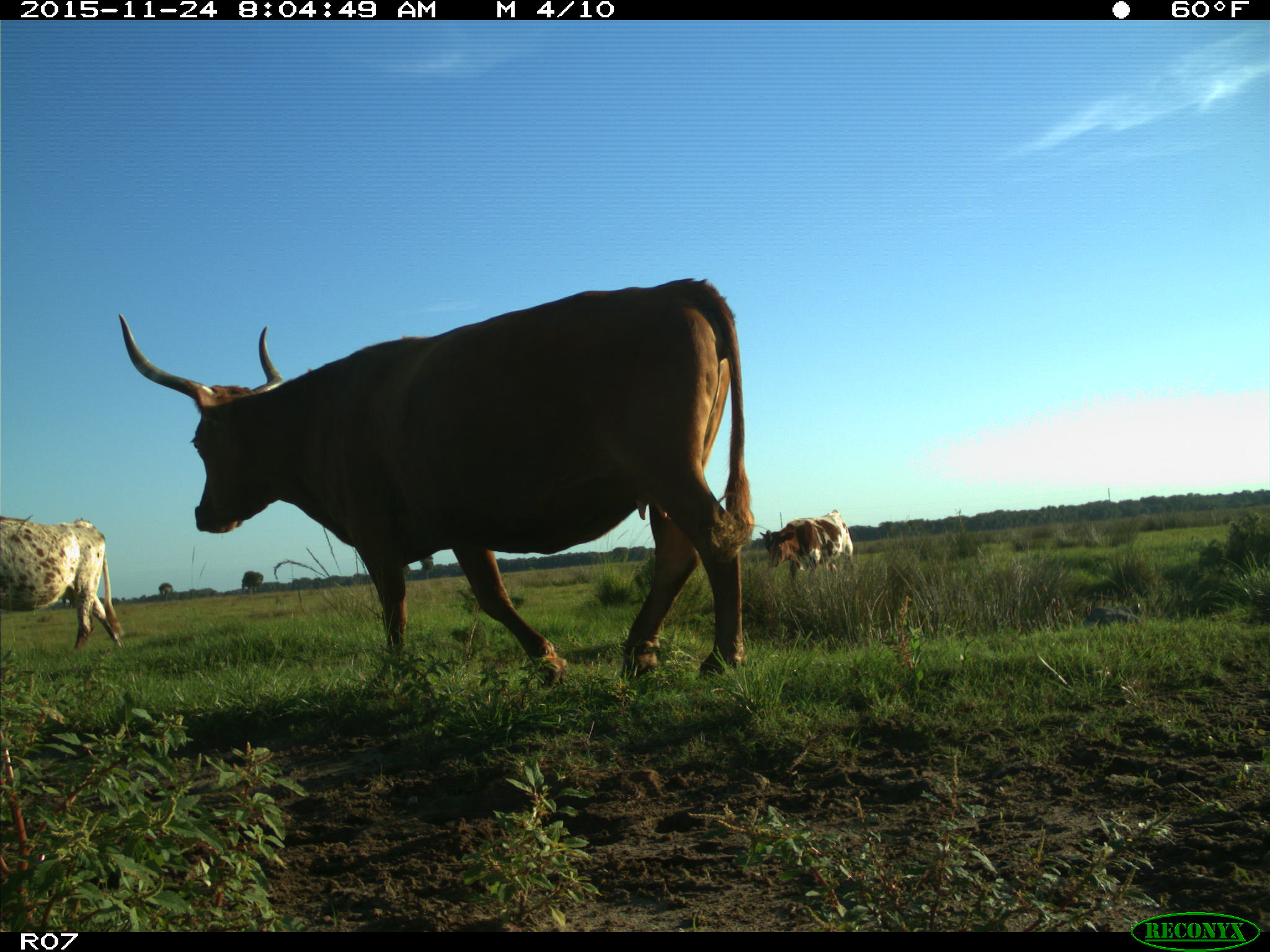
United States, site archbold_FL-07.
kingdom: Animalia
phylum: Chordata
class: Mammalia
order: Artiodactyla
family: Bovidae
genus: Bos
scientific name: Bos taurus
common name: domestic cow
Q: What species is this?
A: Bos taurus (domestic cow).